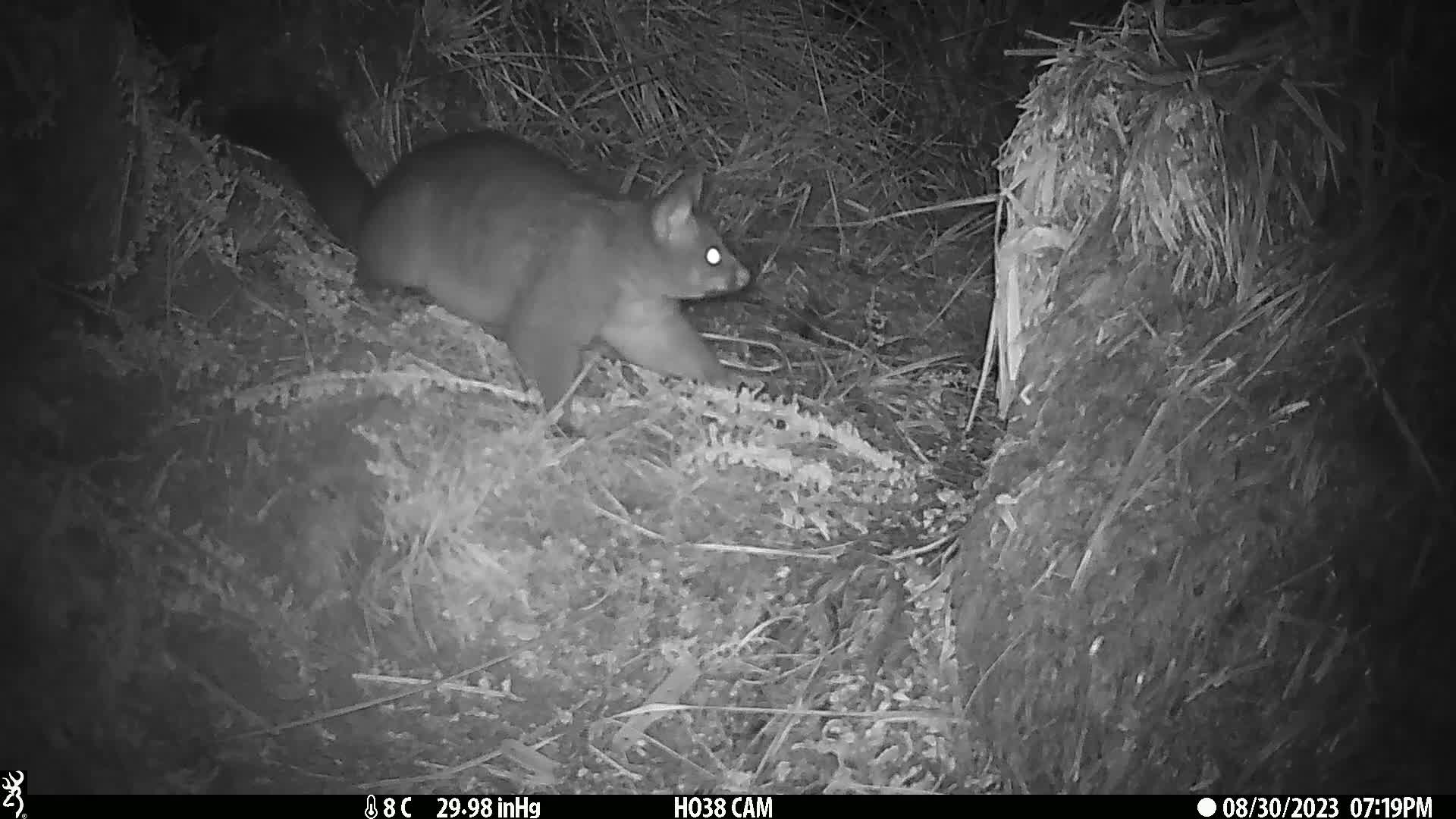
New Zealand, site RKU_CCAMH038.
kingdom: Animalia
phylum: Chordata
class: Mammalia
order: Diprotodontia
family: Phalangeridae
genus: Trichosurus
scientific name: Trichosurus vulpecula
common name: common brushtail possum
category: possum